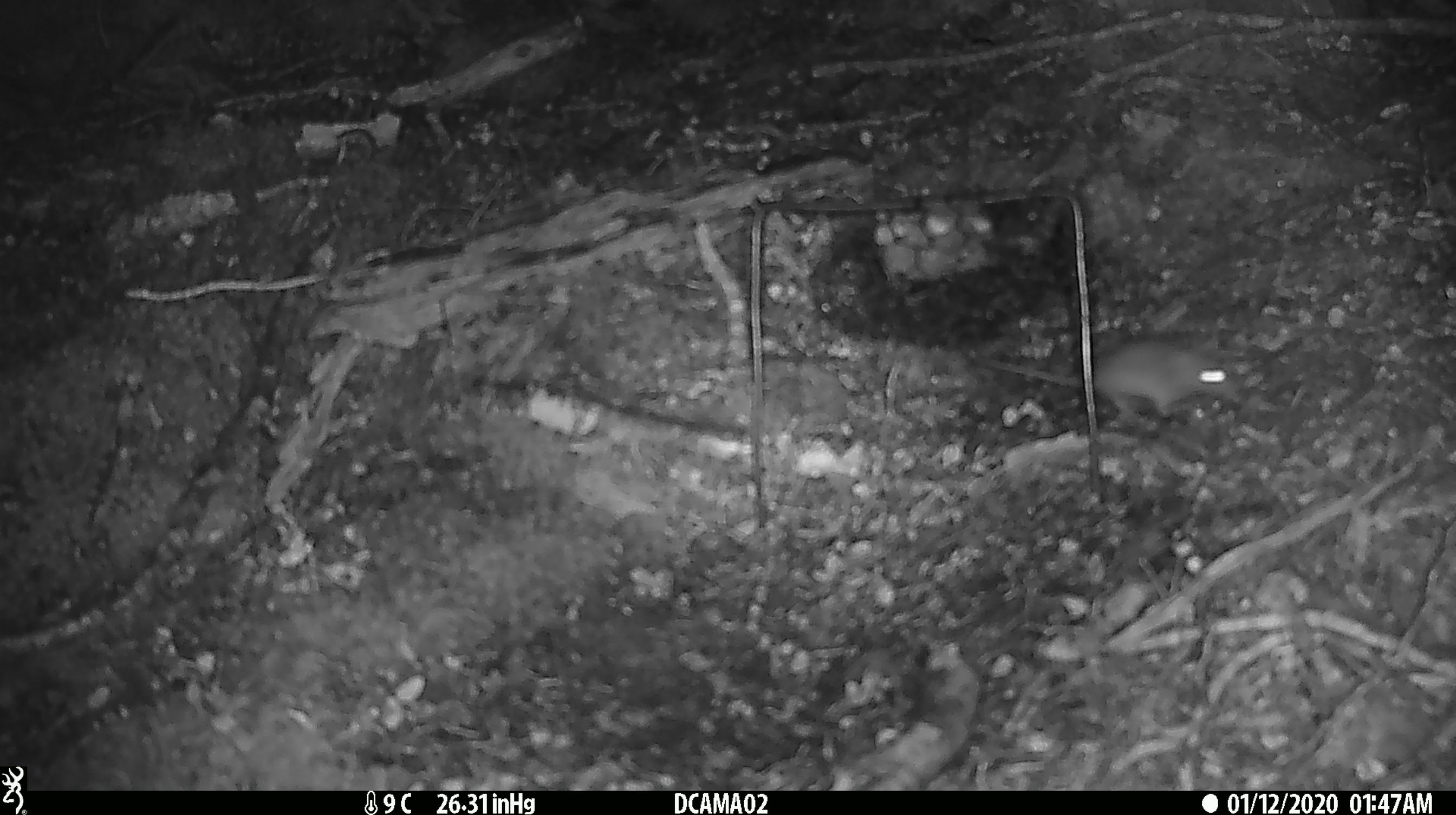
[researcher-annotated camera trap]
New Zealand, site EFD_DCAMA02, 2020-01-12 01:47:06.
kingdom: Animalia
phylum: Chordata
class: Mammalia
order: Rodentia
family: Muridae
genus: Mus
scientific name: Mus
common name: mouse